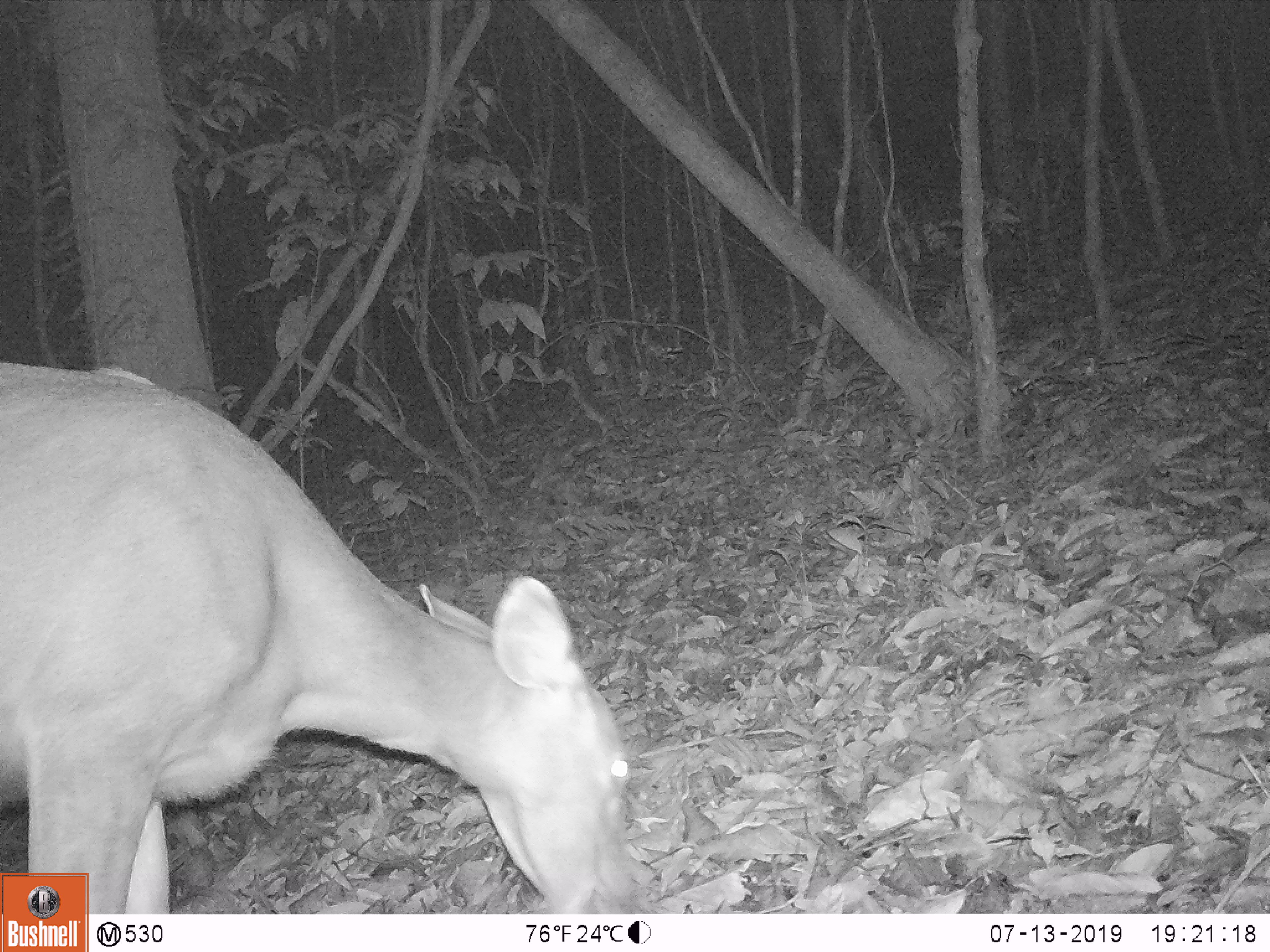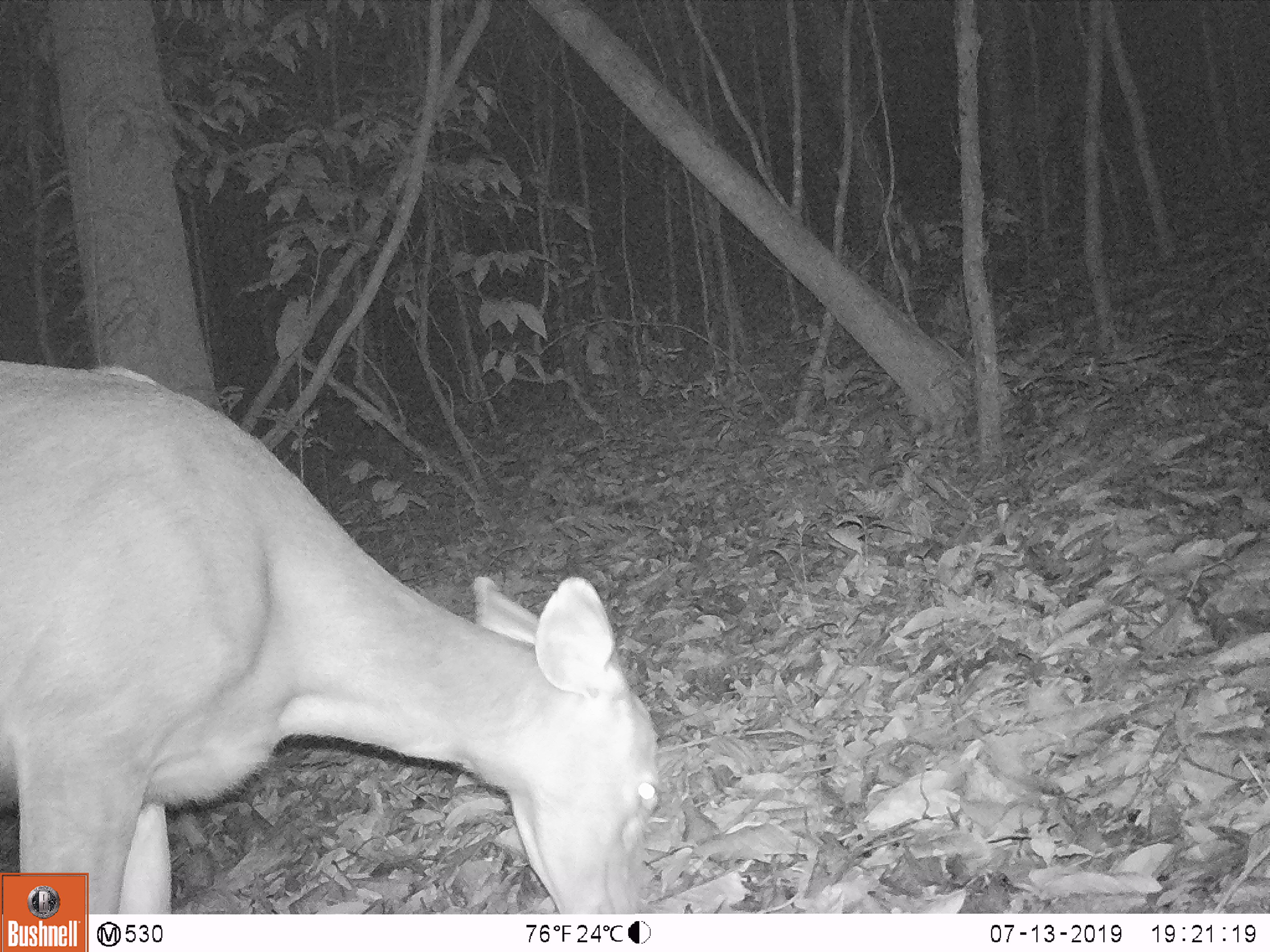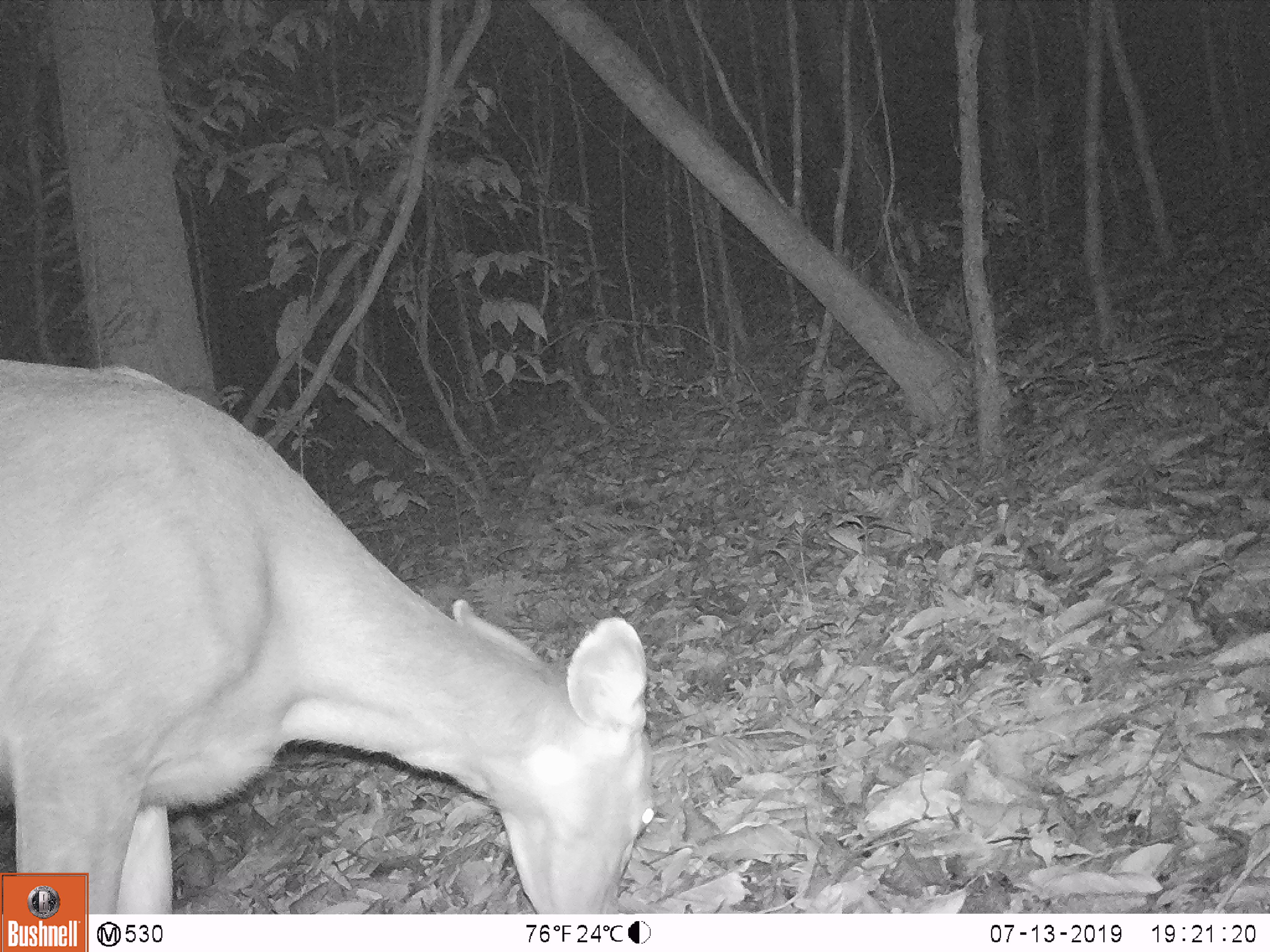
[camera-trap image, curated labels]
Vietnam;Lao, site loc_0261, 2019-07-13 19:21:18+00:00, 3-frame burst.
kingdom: Animalia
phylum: Chordata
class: Mammalia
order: Artiodactyla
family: Cervidae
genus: Rusa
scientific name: Rusa unicolor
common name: sambar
Sambar (Rusa unicolor). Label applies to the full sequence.